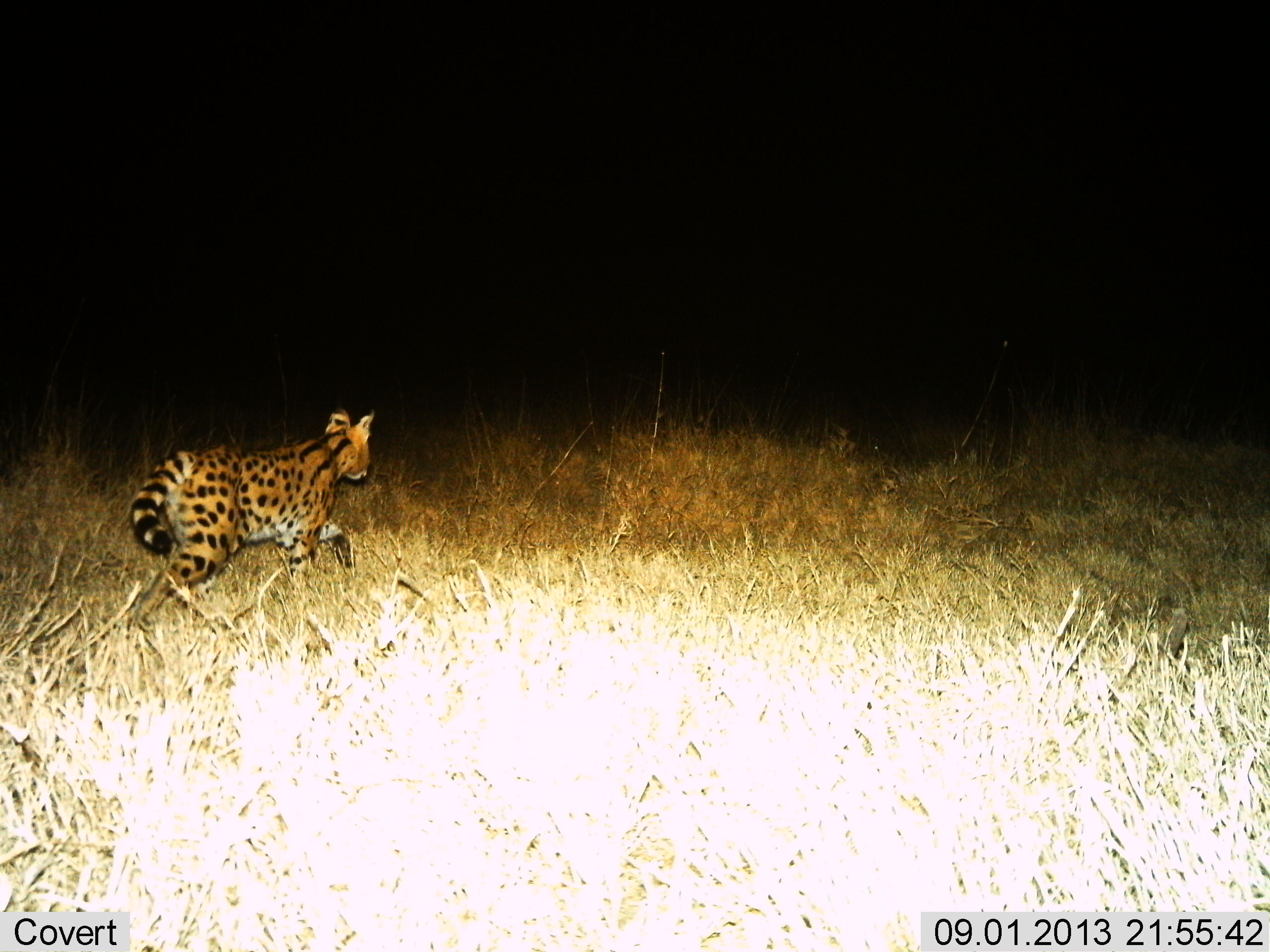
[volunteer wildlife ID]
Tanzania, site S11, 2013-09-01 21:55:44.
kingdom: Animalia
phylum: Chordata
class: Mammalia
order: Carnivora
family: Felidae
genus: Leptailurus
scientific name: Leptailurus serval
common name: serval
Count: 1.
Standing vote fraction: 0%.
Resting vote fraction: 0%.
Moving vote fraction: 100%.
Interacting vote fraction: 0%.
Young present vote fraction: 0%.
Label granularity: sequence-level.